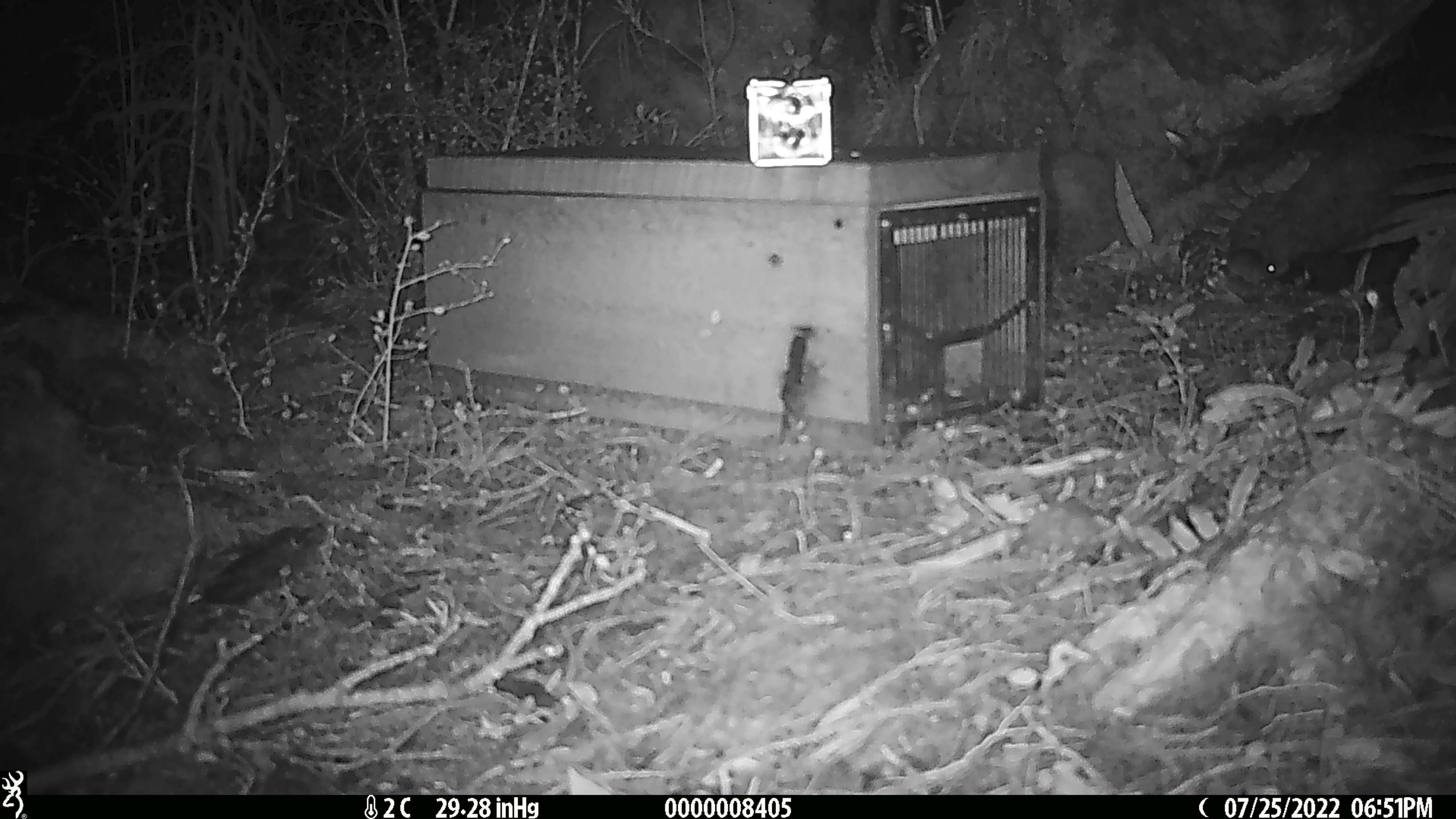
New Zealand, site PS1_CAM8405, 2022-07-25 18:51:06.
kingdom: Animalia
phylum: Chordata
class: Mammalia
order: Rodentia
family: Muridae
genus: Mus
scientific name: Mus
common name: mouse